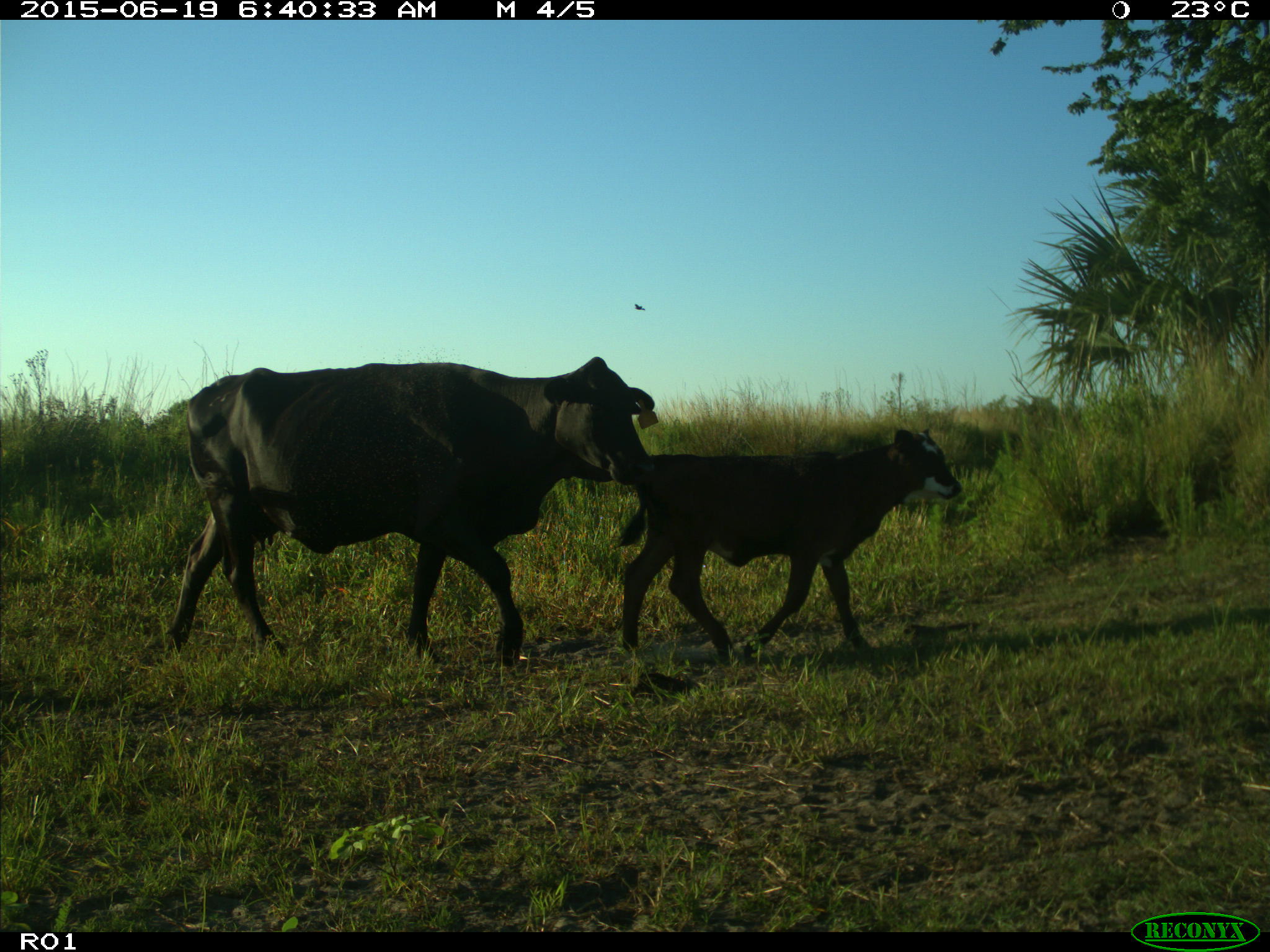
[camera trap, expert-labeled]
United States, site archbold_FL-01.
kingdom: Animalia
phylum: Chordata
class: Mammalia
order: Artiodactyla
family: Bovidae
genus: Bos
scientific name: Bos taurus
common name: domestic cow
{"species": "Bos taurus (domestic cow)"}